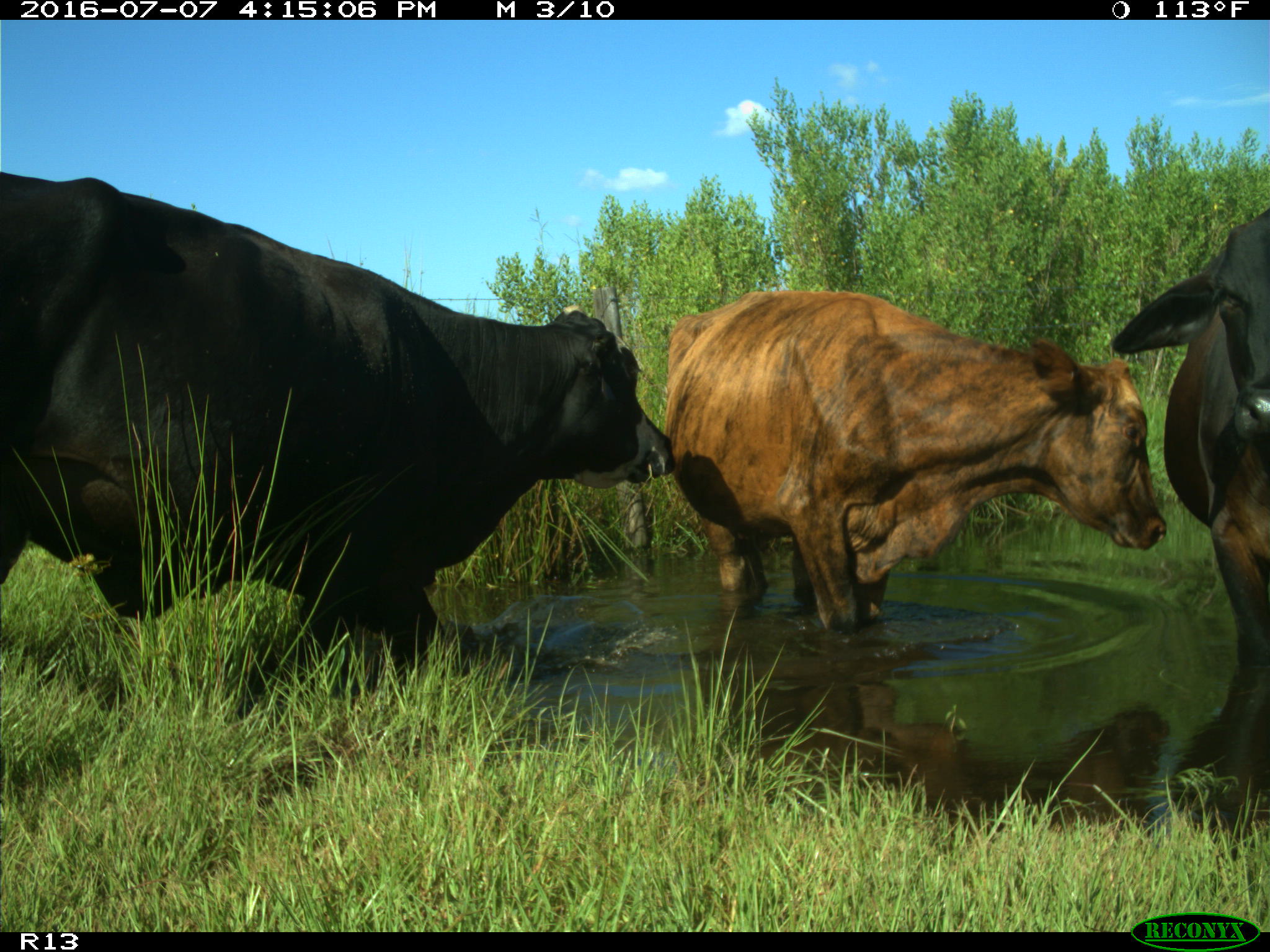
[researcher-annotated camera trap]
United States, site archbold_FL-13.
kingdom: Animalia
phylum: Chordata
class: Mammalia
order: Artiodactyla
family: Bovidae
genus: Bos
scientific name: Bos taurus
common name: domestic cow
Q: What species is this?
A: Bos taurus (domestic cow).